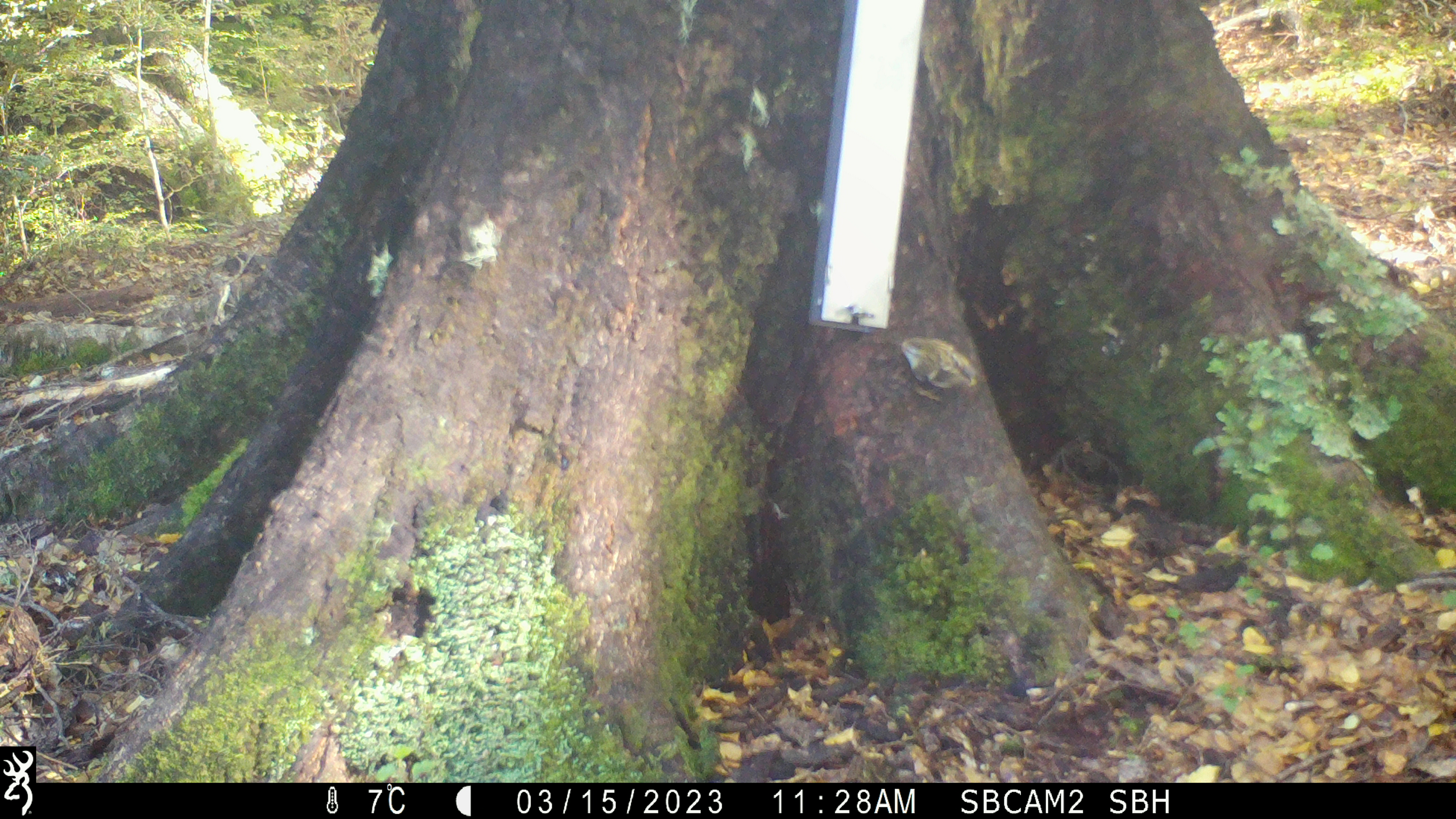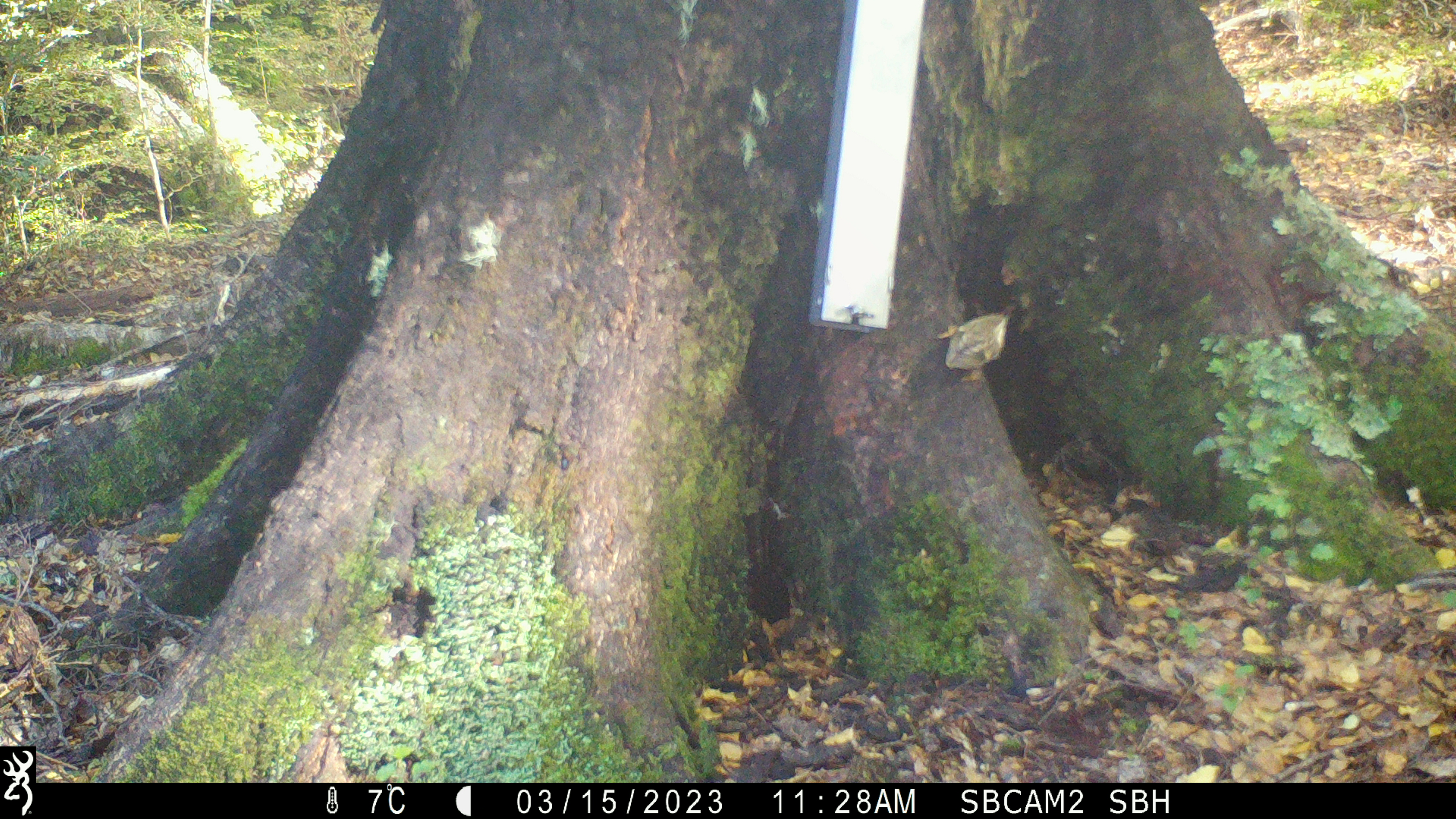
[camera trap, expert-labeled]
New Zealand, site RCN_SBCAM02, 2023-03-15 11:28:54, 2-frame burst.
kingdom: Animalia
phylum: Chordata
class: Aves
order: Passeriformes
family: Acanthisittidae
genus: Acanthisitta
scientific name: Acanthisitta chloris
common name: rifleman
Rifleman (Acanthisitta chloris).